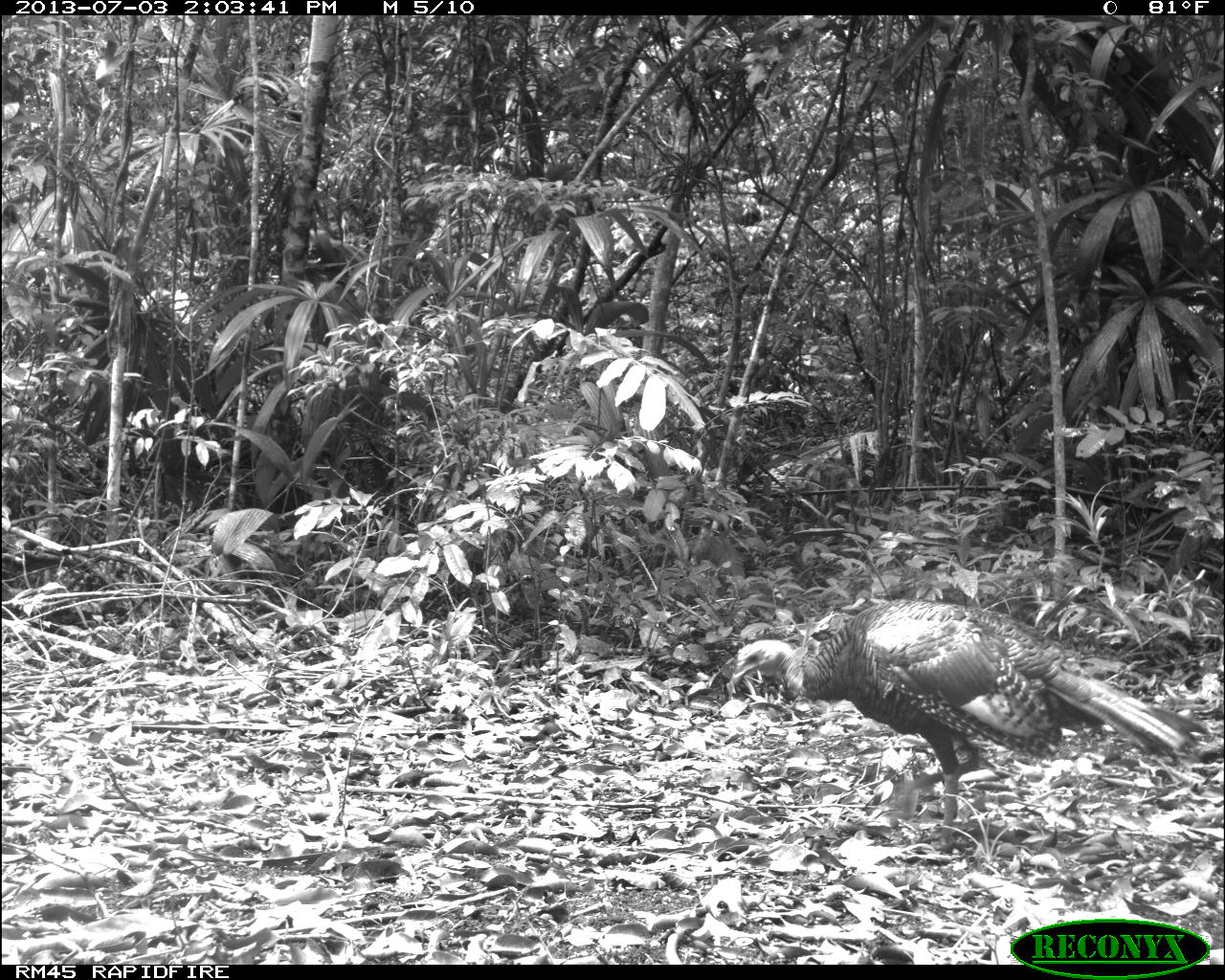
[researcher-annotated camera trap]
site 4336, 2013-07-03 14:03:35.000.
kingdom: Animalia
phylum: Chordata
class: Aves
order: Galliformes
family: Phasianidae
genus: Meleagris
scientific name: Meleagris ocellata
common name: ocellated turkey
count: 1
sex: female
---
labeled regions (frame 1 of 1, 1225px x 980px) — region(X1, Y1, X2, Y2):
meleagris ocellata: region(729, 597, 1204, 846)